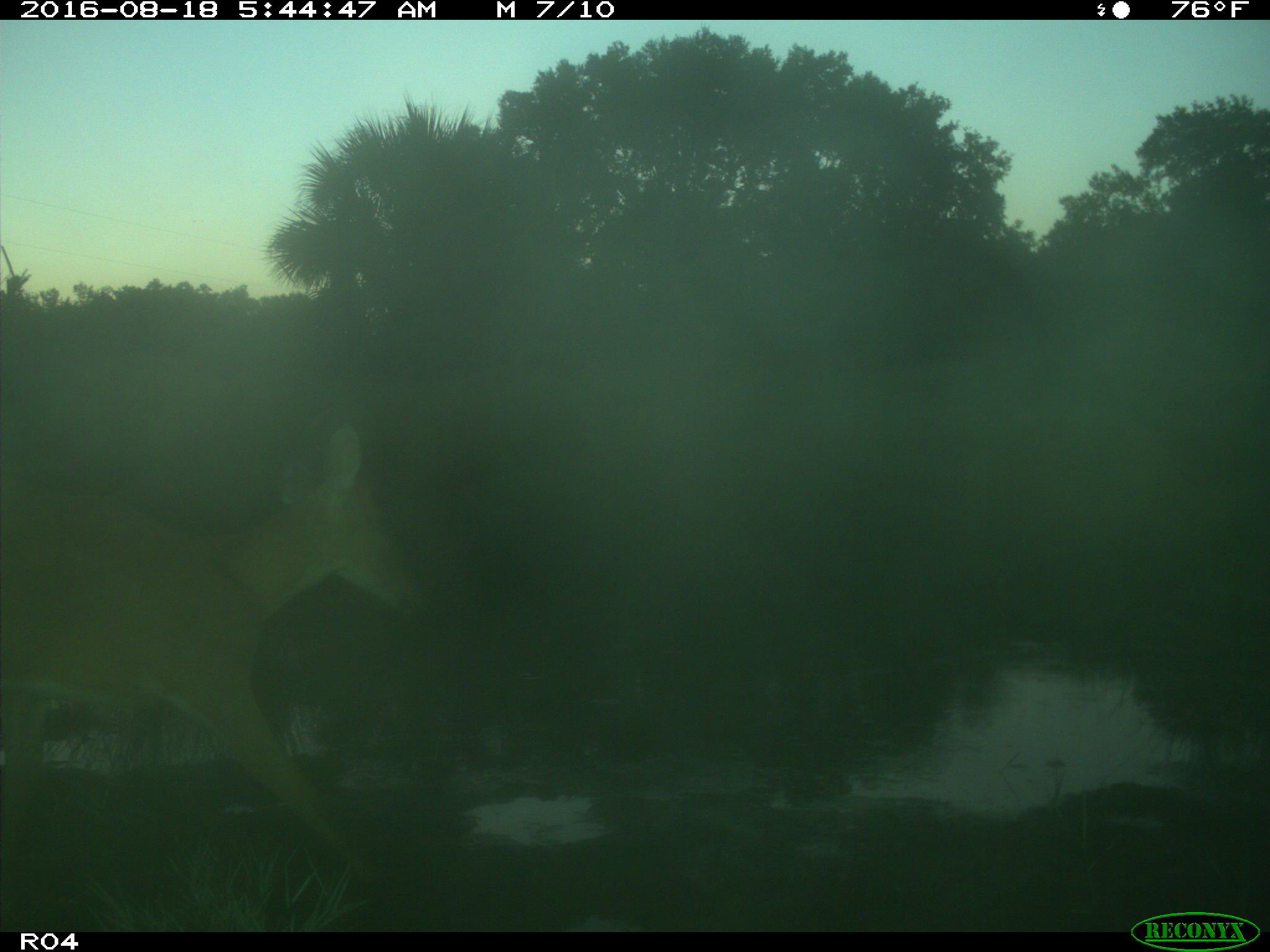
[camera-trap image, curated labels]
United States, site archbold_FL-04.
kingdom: Animalia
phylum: Chordata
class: Mammalia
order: Artiodactyla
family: Cervidae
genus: Odocoileus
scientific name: Odocoileus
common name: deer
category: unidentified deer